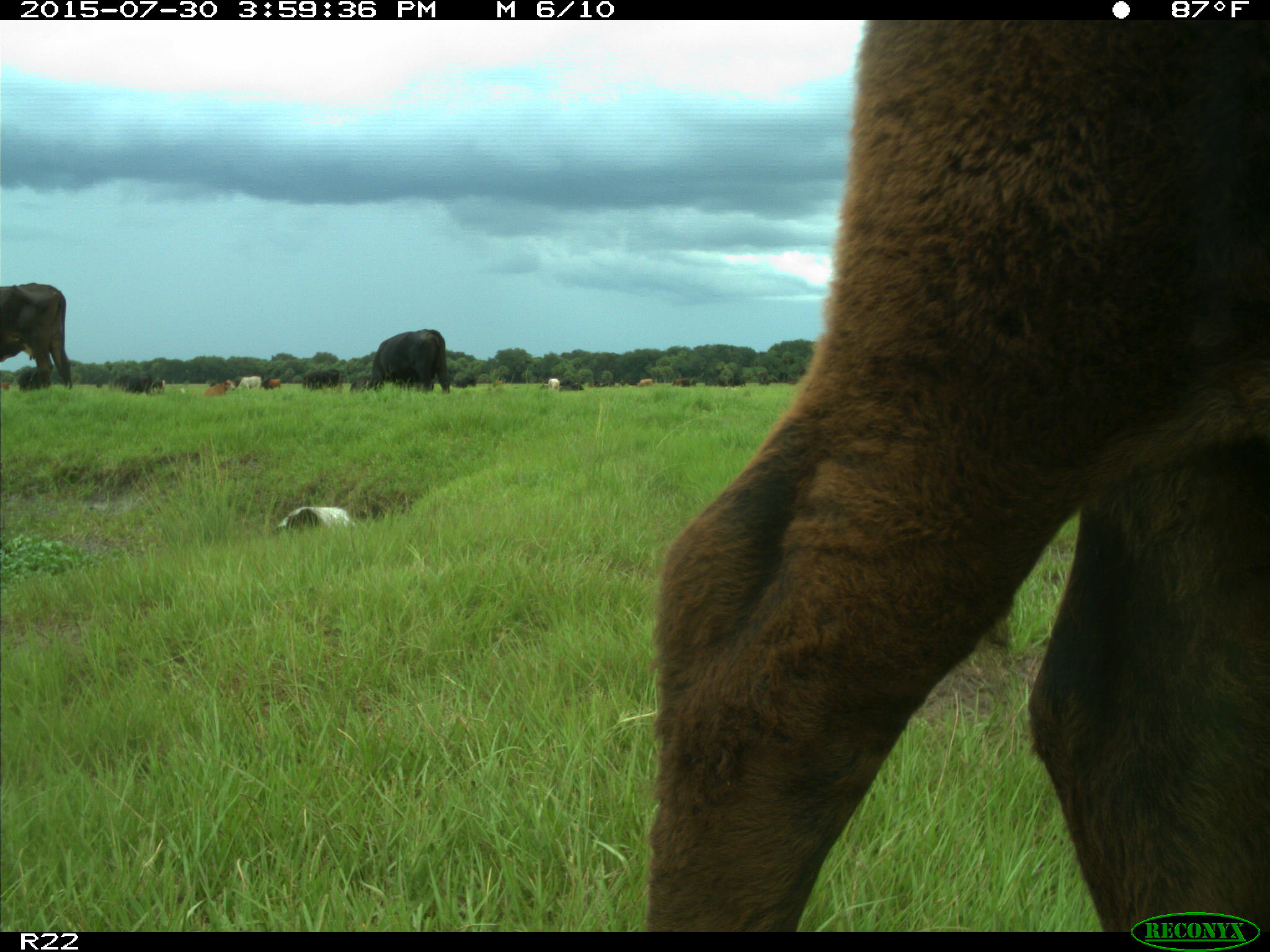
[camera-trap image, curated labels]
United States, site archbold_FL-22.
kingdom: Animalia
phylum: Chordata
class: Mammalia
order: Artiodactyla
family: Bovidae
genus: Bos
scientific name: Bos taurus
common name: domestic cow